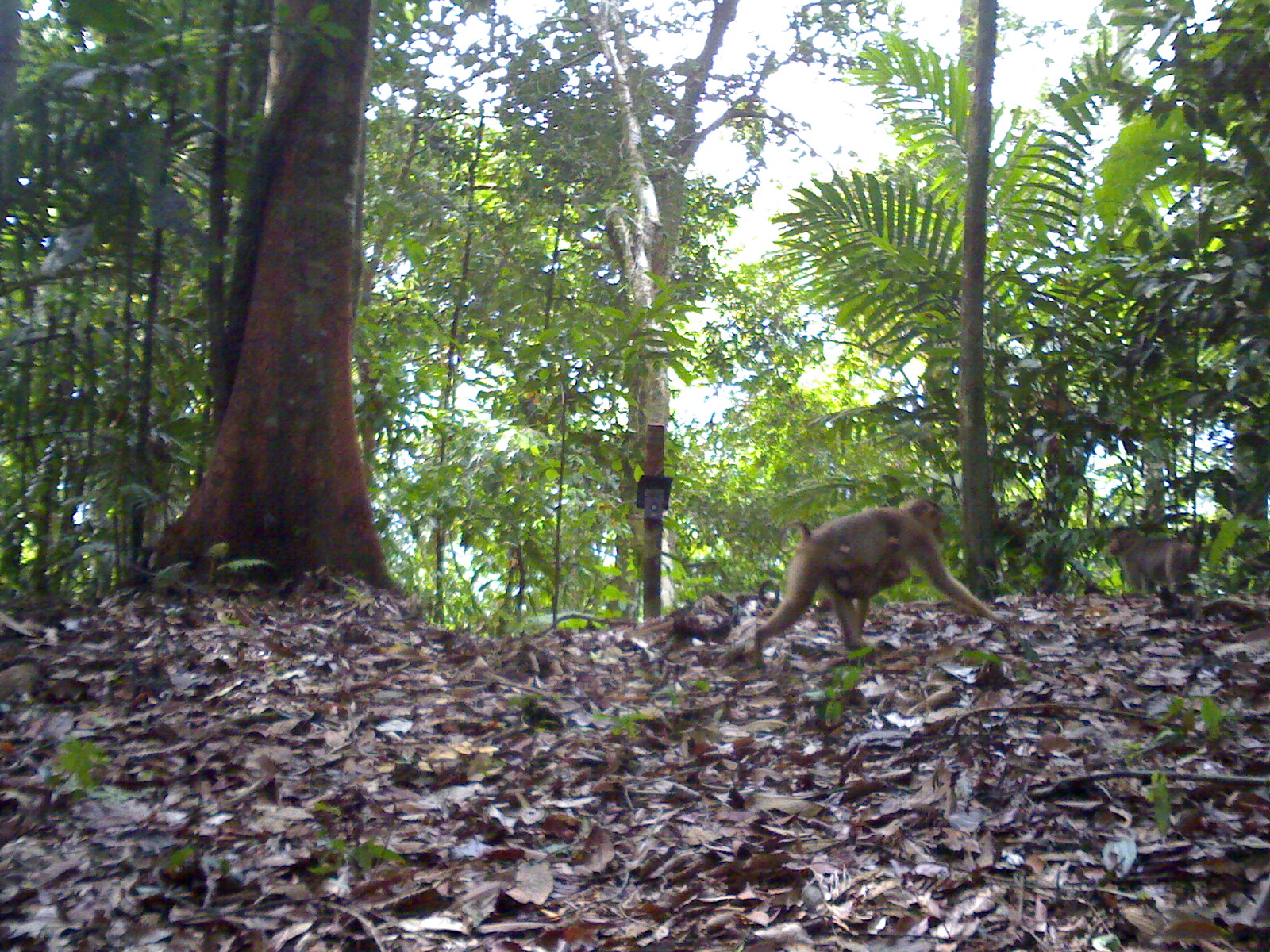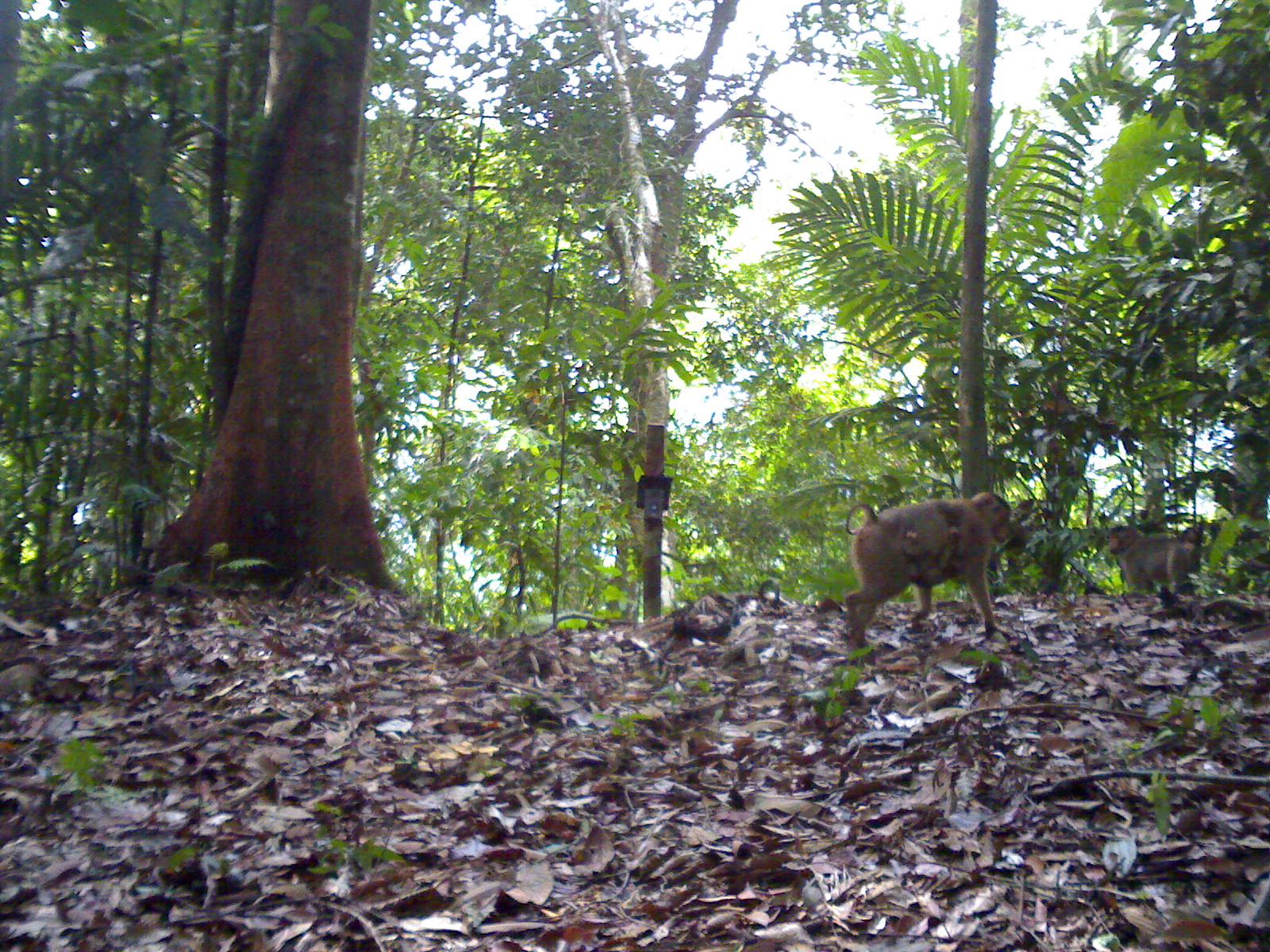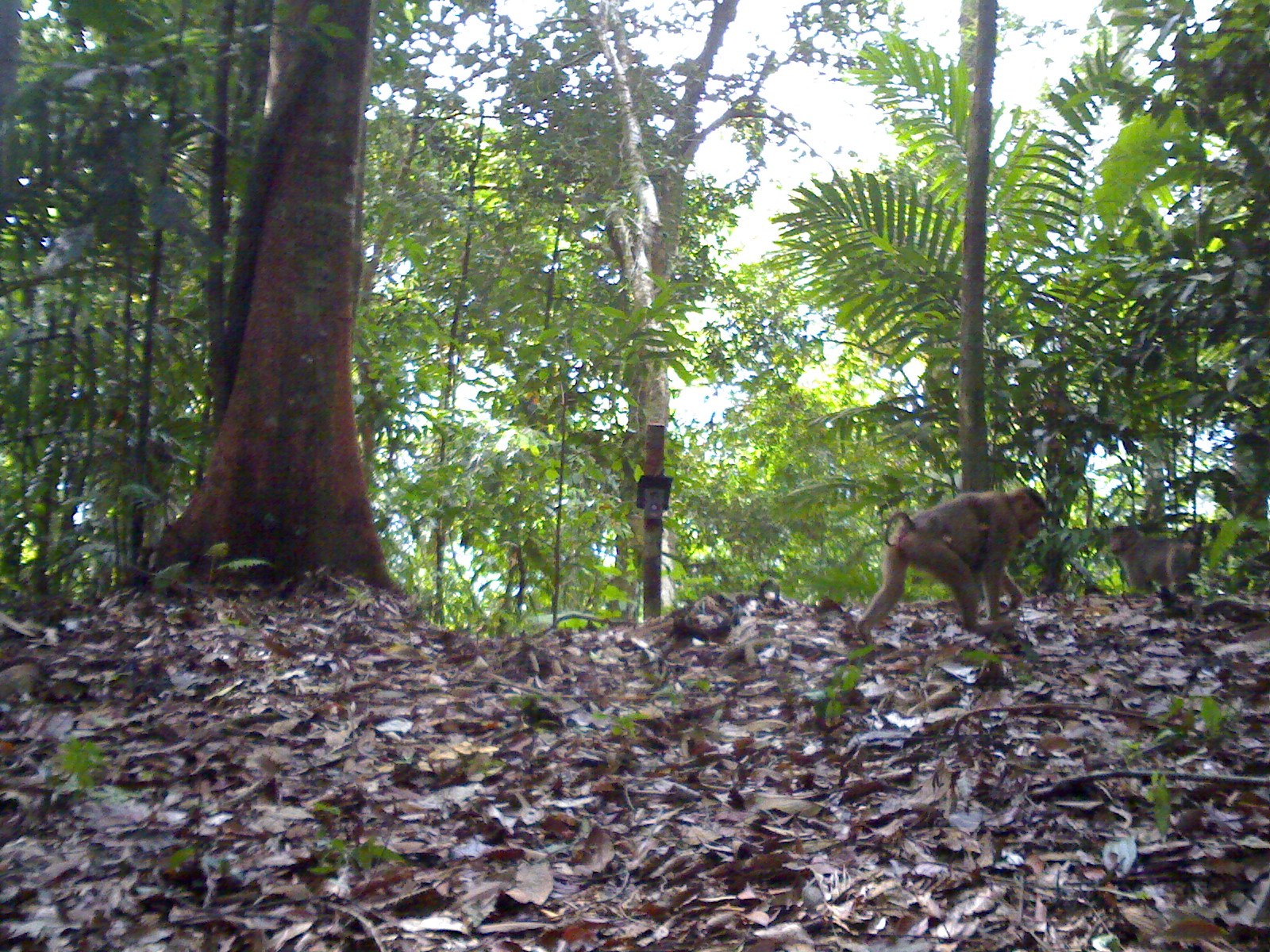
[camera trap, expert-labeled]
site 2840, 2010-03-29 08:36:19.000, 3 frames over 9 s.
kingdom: Animalia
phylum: Chordata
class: Mammalia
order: Primates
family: Cercopithecidae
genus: Macaca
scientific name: Macaca nemestrina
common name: southern pig-tailed macaque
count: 3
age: adult and infant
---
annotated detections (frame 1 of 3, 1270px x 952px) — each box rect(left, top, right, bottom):
macaca nemestrina: rect(750, 496, 1010, 667); rect(1109, 523, 1202, 595); rect(833, 534, 912, 600)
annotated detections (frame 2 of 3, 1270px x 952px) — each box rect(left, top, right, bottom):
macaca nemestrina: rect(839, 491, 1010, 639); rect(1107, 523, 1193, 601); rect(903, 524, 964, 588)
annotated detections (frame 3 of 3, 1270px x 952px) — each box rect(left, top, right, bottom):
macaca nemestrina: rect(849, 483, 1046, 646); rect(1108, 525, 1202, 588)